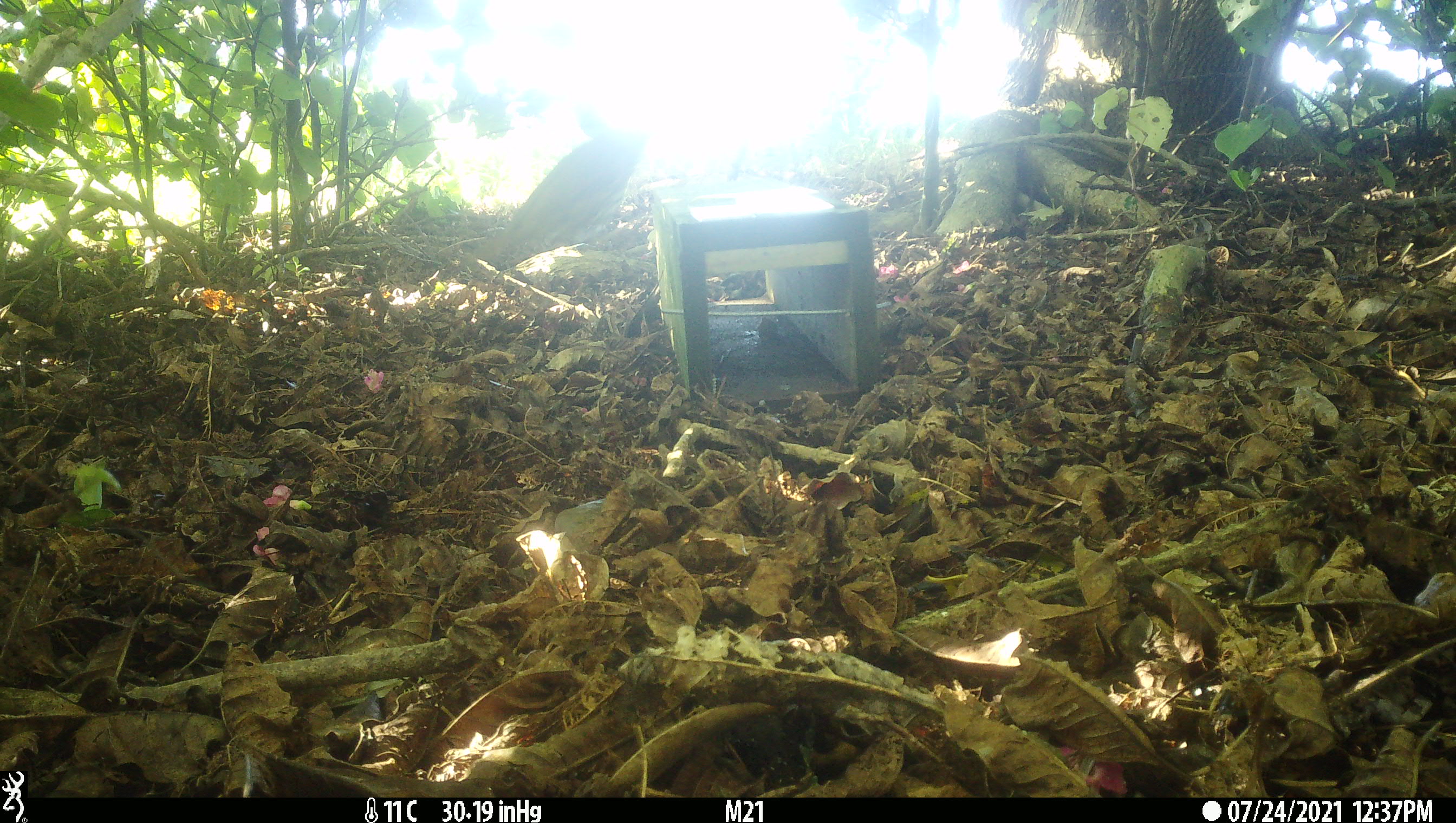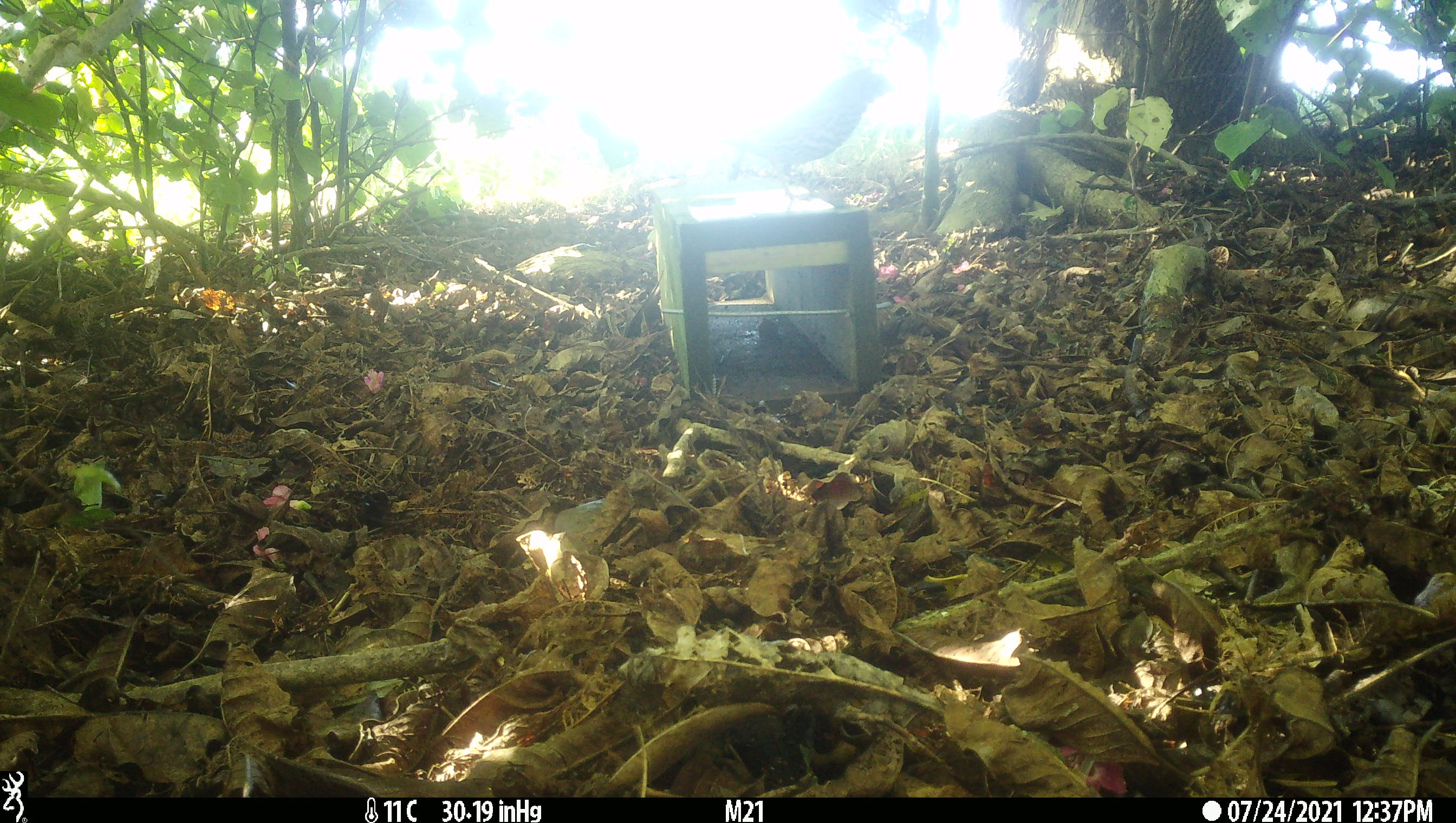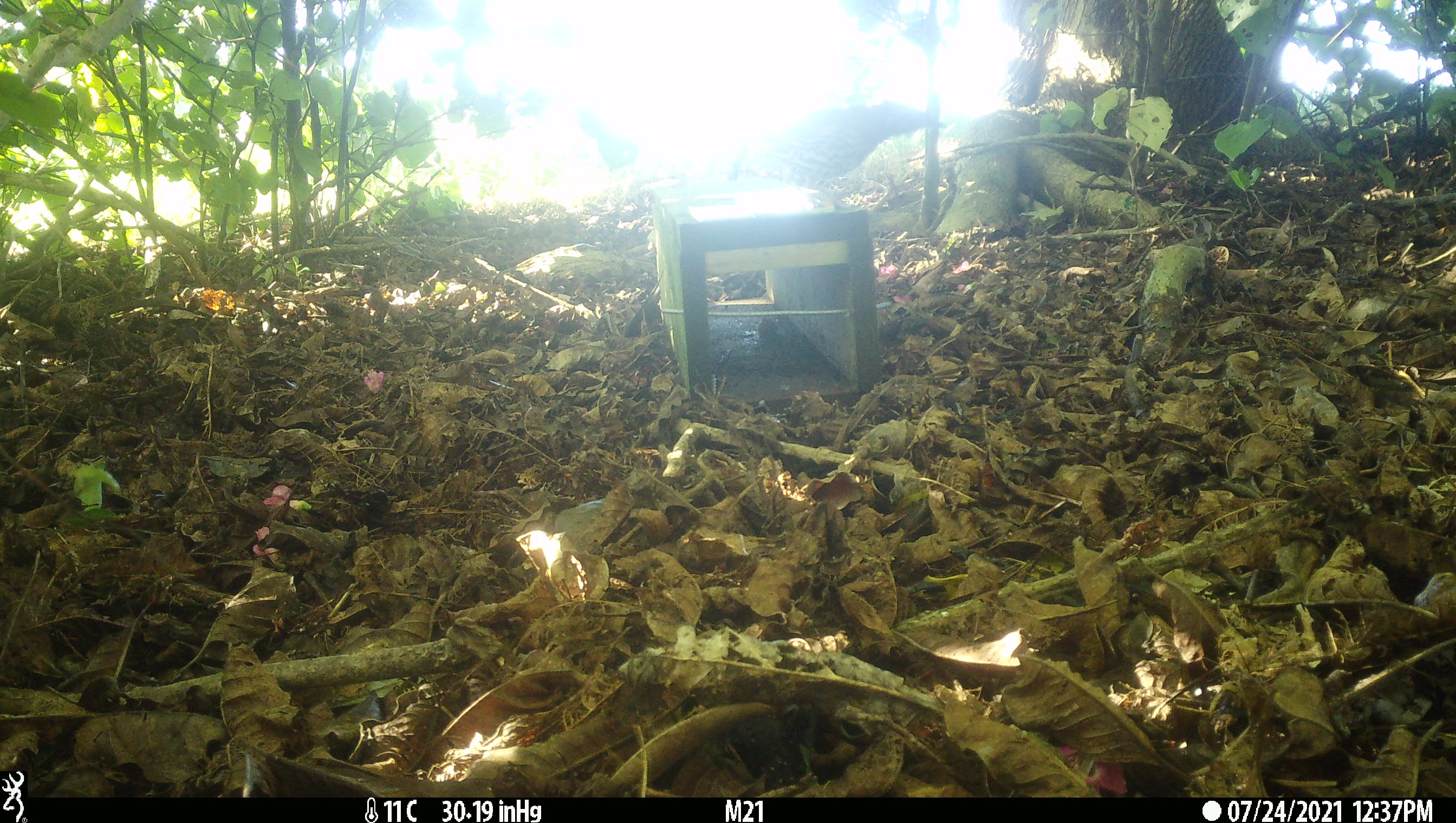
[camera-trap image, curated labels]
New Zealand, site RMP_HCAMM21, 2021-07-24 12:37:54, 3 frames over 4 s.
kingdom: Animalia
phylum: Chordata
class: Aves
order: Passeriformes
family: Turdidae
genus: Turdus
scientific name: Turdus philomelos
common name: song thrush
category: thrush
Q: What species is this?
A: Thrush (song thrush) (Turdus philomelos).